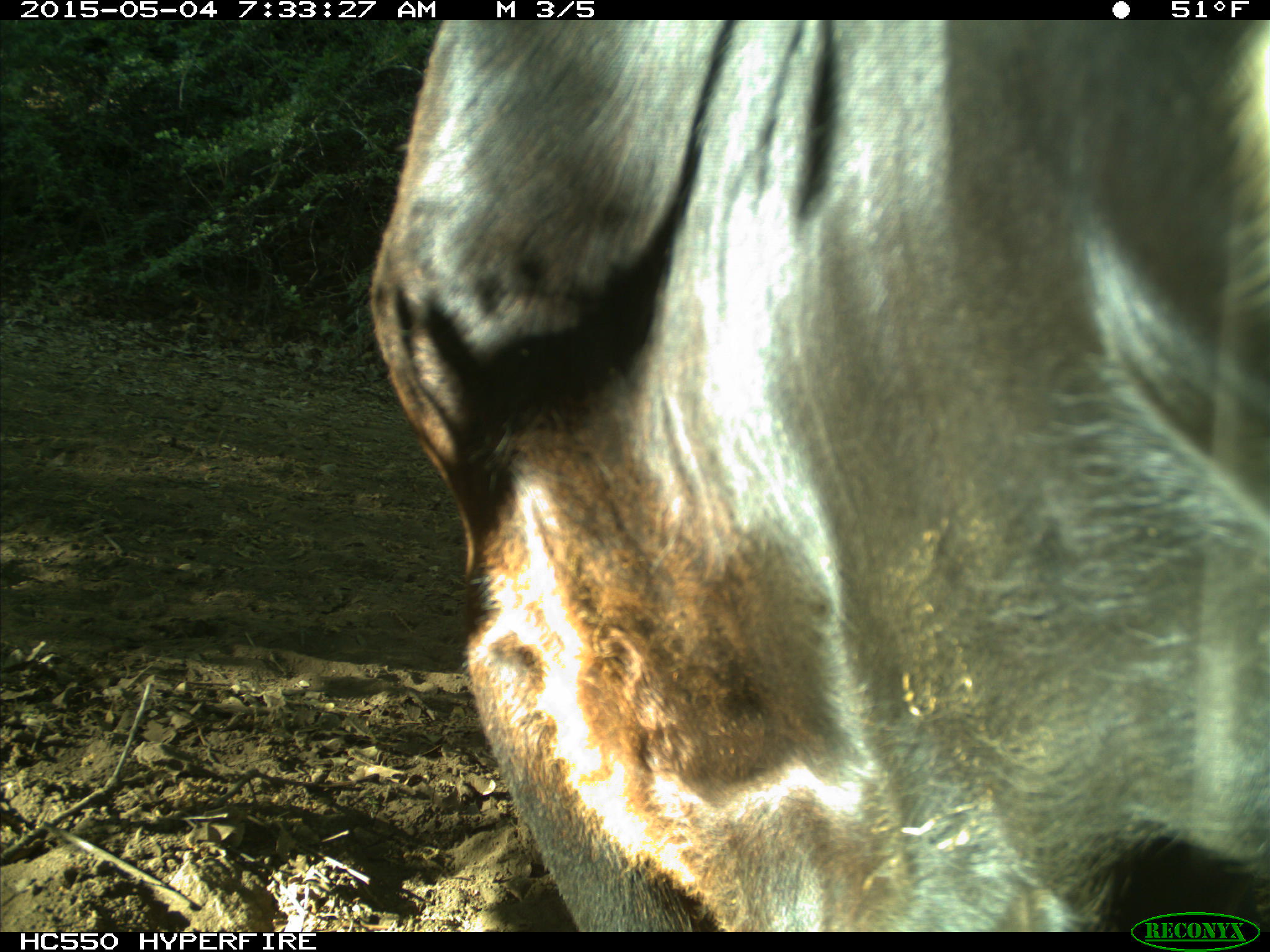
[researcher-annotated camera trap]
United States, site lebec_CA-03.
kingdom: Animalia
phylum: Chordata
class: Mammalia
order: Artiodactyla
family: Bovidae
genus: Bos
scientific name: Bos taurus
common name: domestic cow